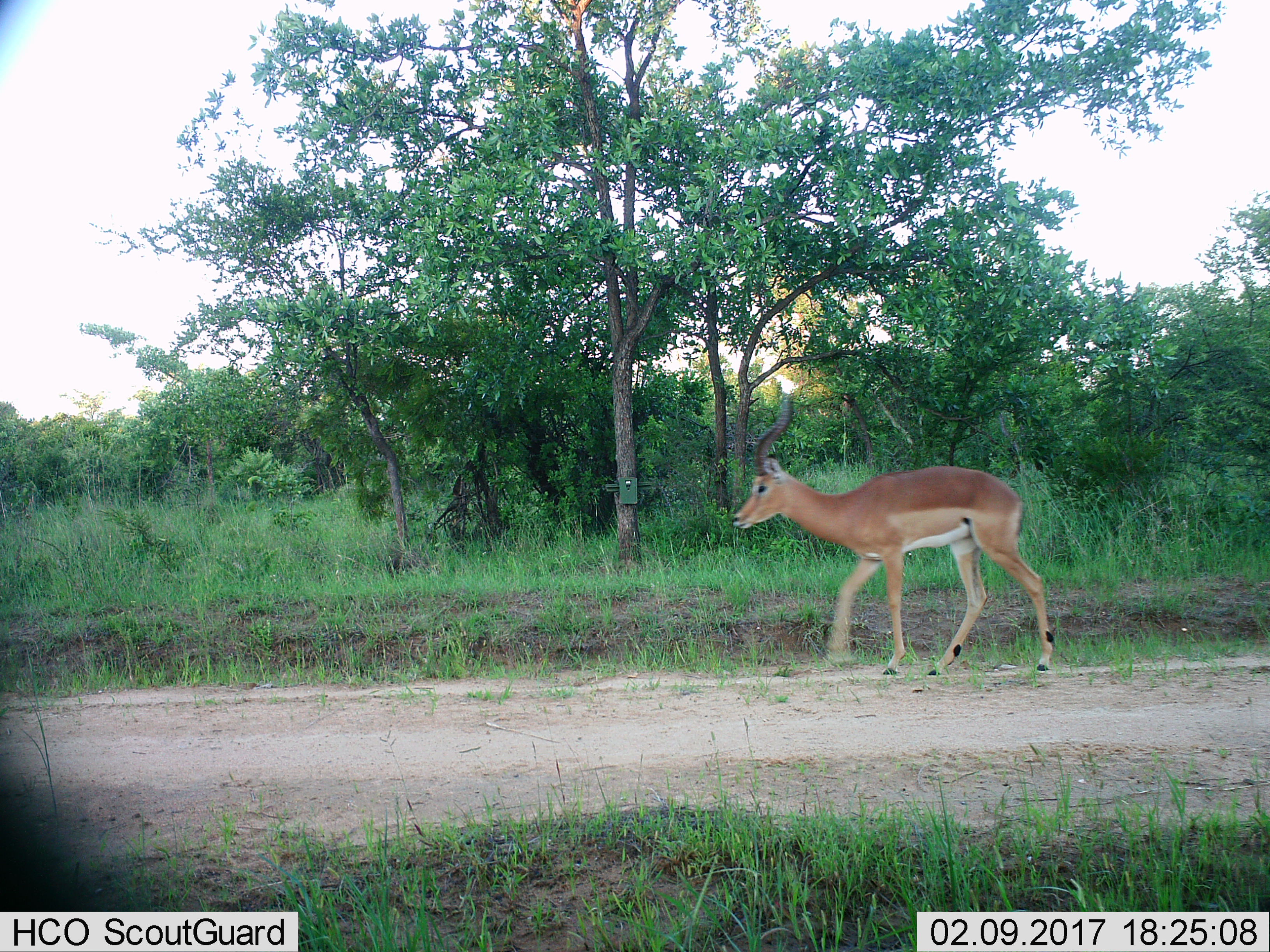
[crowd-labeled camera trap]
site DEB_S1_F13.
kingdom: Animalia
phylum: Chordata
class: Mammalia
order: Artiodactyla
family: Bovidae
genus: Aepyceros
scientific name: Aepyceros melampus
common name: impala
Impala (Aepyceros melampus), count 1. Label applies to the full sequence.